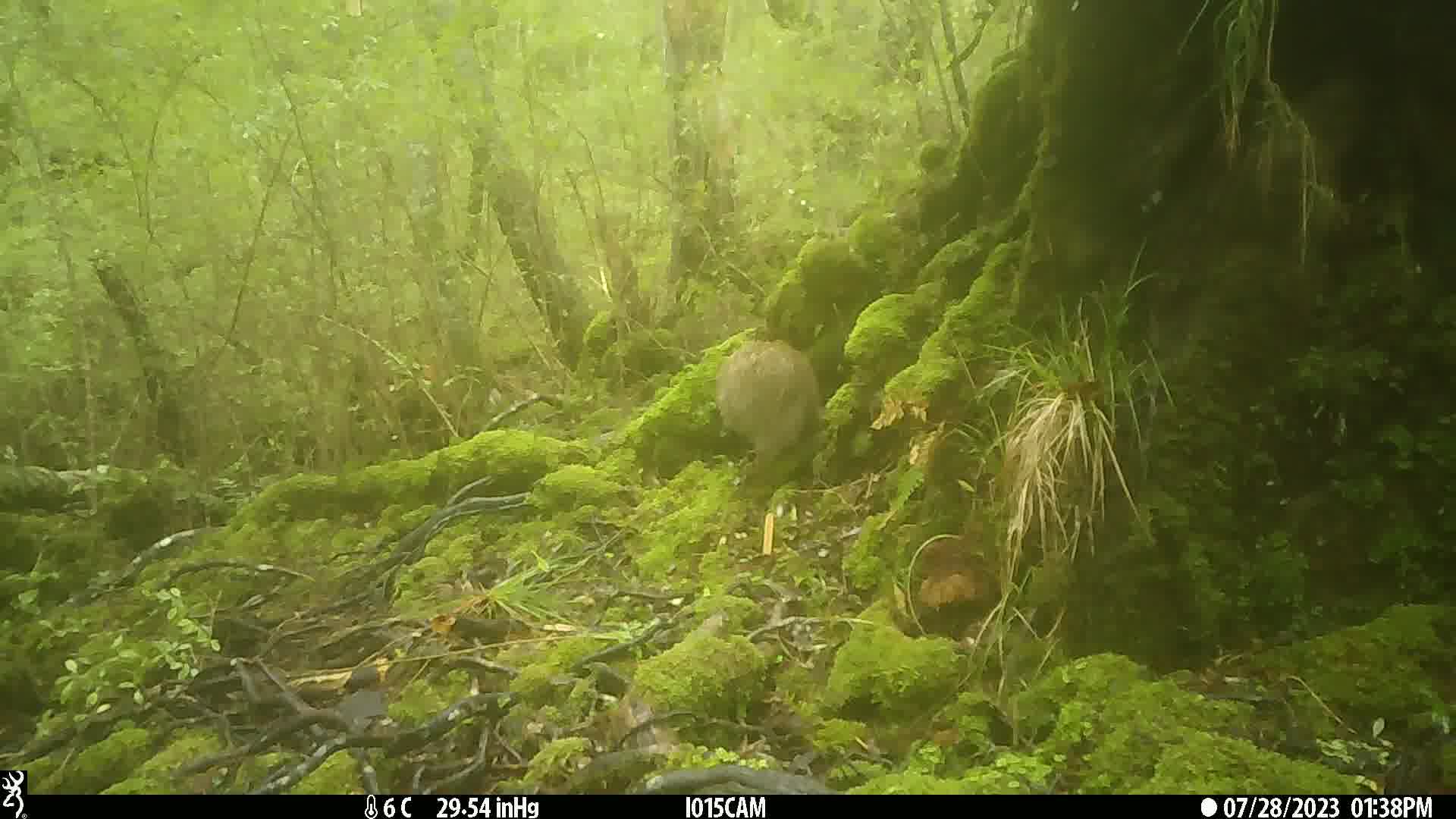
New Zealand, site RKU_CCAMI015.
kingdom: Animalia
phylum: Chordata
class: Aves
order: Apterygiformes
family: Apterygidae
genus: Apteryx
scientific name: Apteryx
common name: kiwi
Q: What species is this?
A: Kiwi (Apteryx).